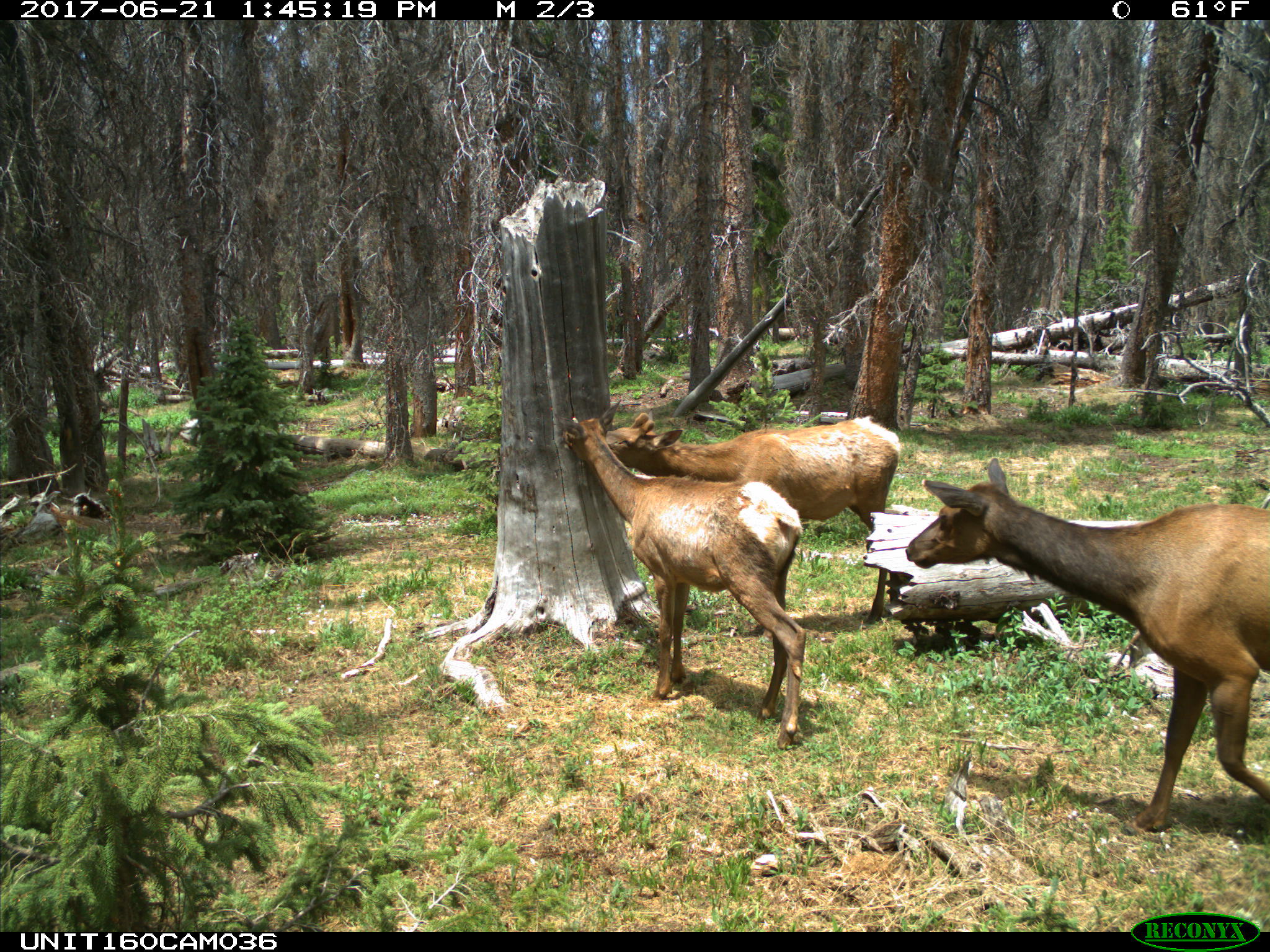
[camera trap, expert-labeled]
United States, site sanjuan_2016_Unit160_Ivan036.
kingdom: Animalia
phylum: Chordata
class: Mammalia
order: Artiodactyla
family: Cervidae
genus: Cervus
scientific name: Cervus elaphus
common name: red deer